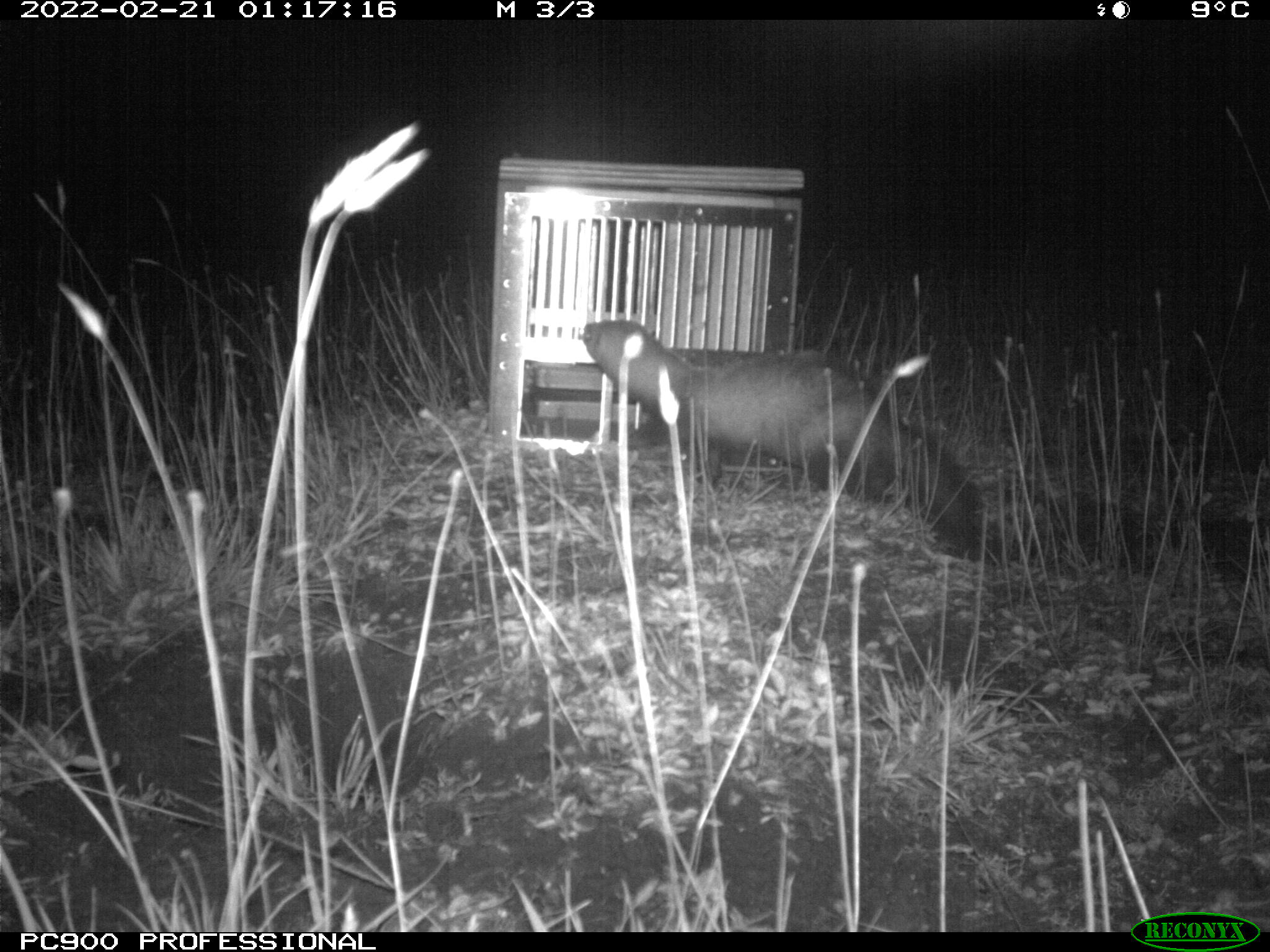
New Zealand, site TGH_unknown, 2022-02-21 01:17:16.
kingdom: Animalia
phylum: Chordata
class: Mammalia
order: Carnivora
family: Mustelidae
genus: Mustela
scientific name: Mustela furo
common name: ferret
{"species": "ferret (Mustela furo)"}